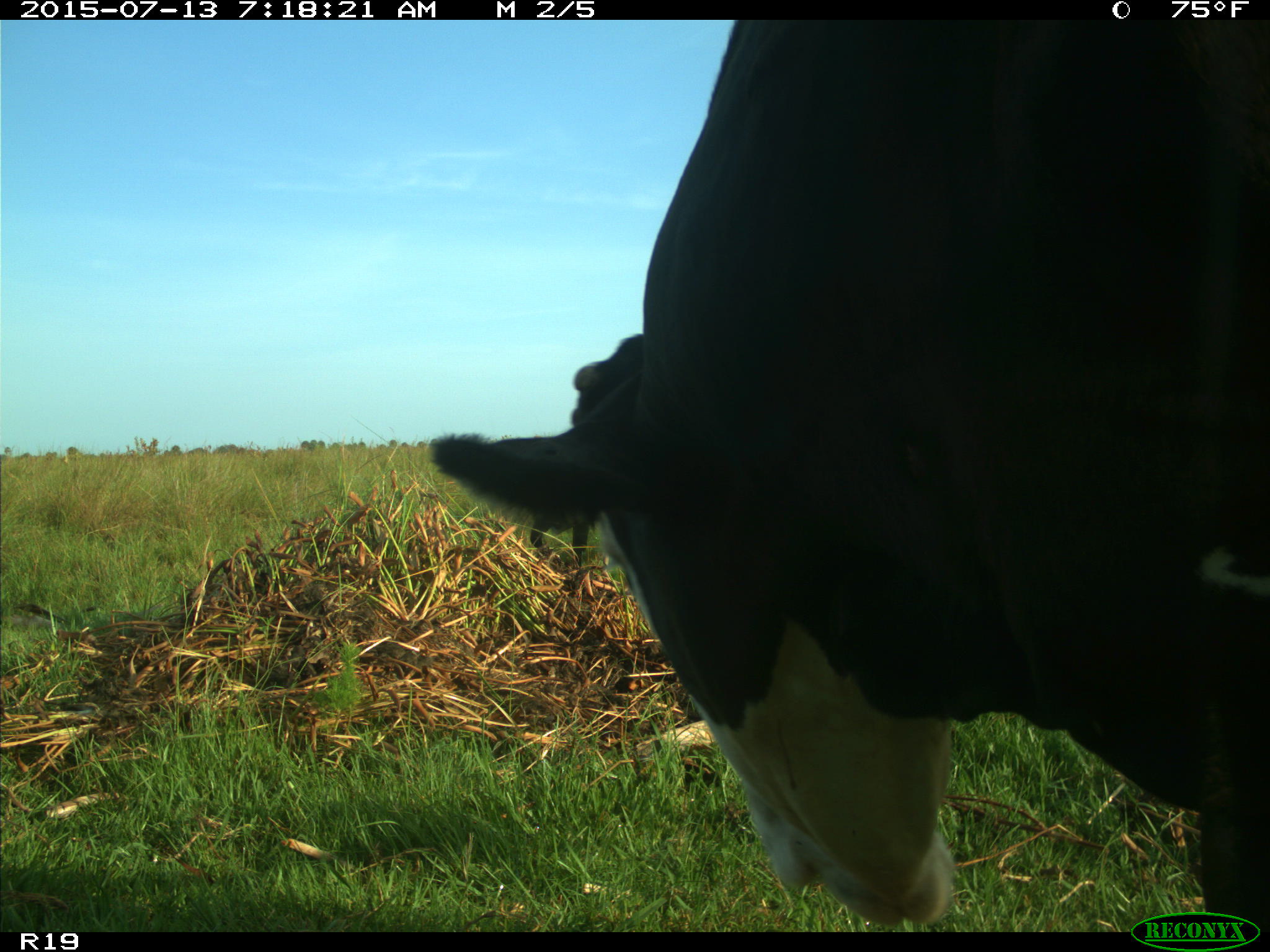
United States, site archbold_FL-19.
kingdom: Animalia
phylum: Chordata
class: Mammalia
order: Artiodactyla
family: Bovidae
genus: Bos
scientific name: Bos taurus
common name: domestic cow